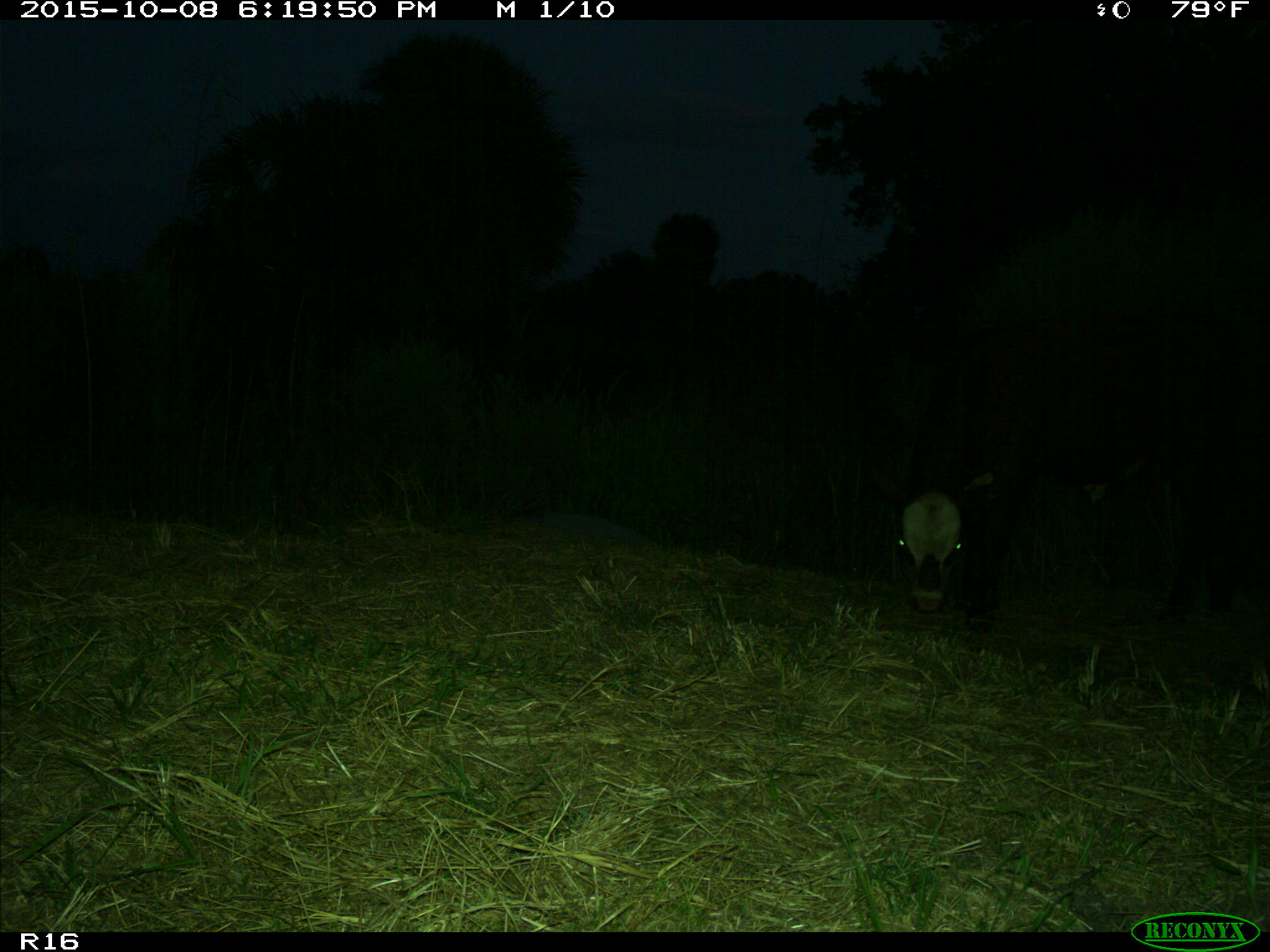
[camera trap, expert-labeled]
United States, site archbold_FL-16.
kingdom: Animalia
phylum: Chordata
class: Mammalia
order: Artiodactyla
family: Bovidae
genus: Bos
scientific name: Bos taurus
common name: domestic cow